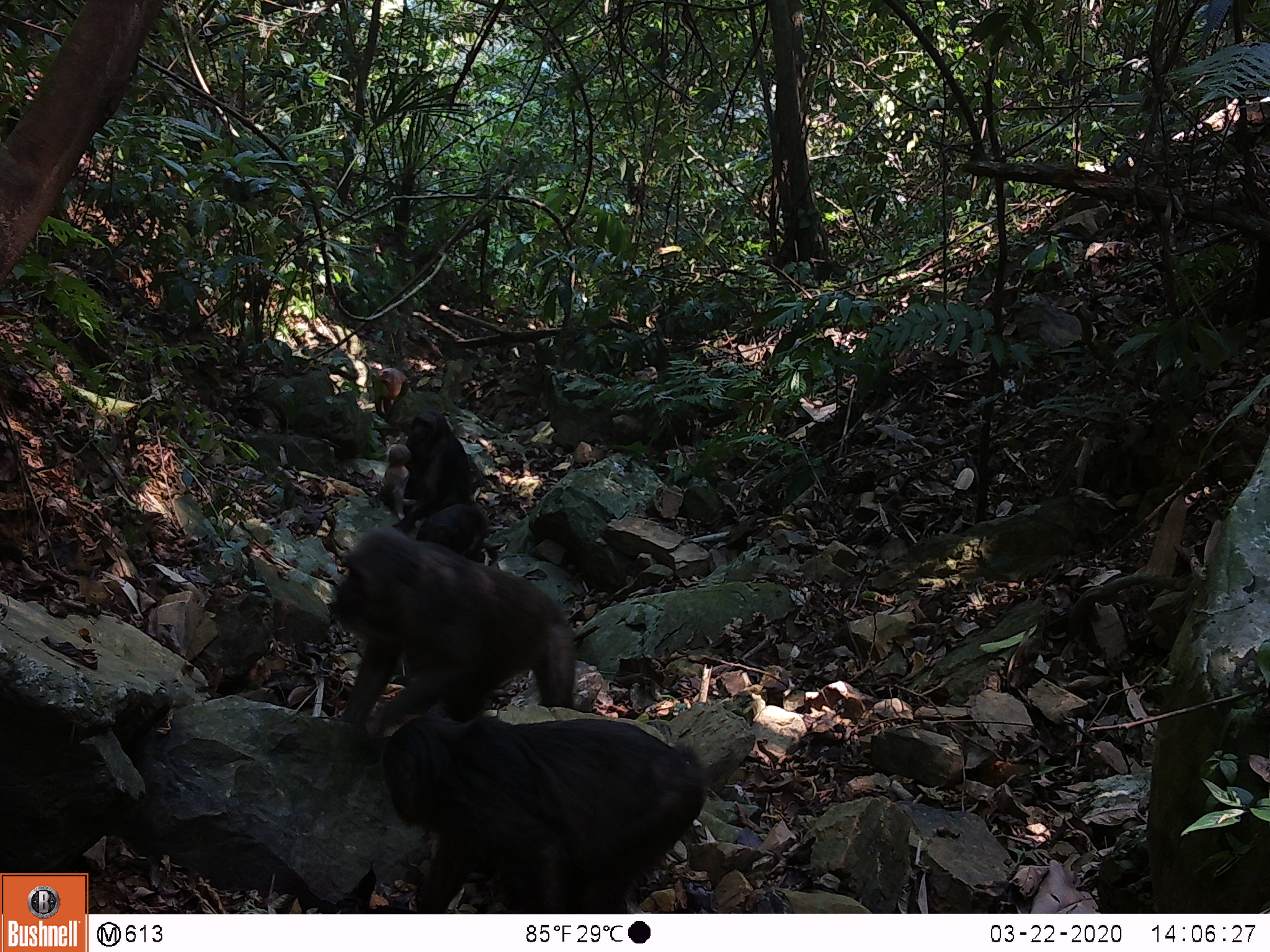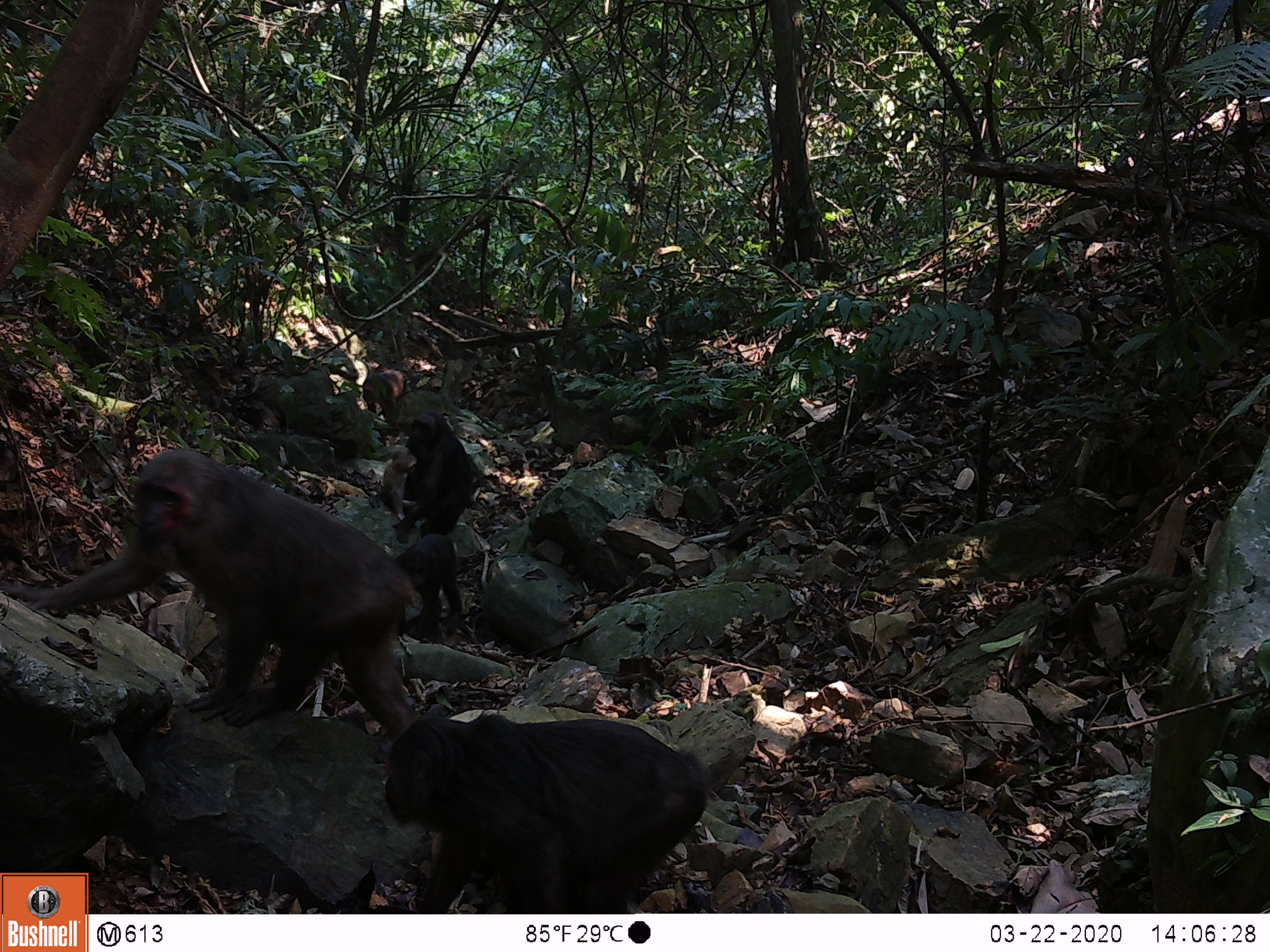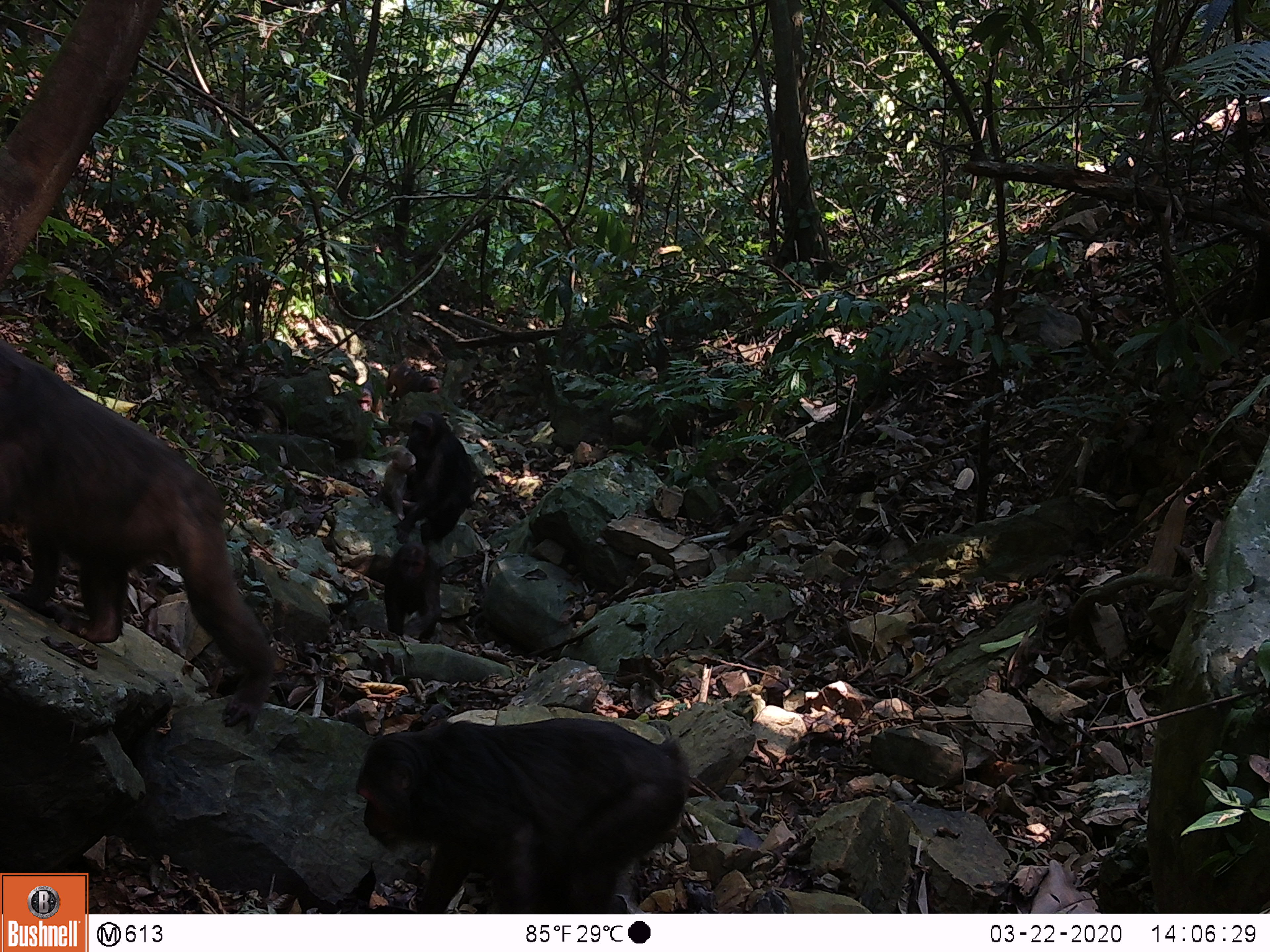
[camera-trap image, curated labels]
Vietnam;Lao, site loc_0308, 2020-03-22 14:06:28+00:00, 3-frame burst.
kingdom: Animalia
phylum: Chordata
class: Mammalia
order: Primates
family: Cercopithecidae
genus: Macaca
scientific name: Macaca arctoides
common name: stump-tailed macaque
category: stump tailed macaque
Stump tailed macaque (stump-tailed macaque) (Macaca arctoides). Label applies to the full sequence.